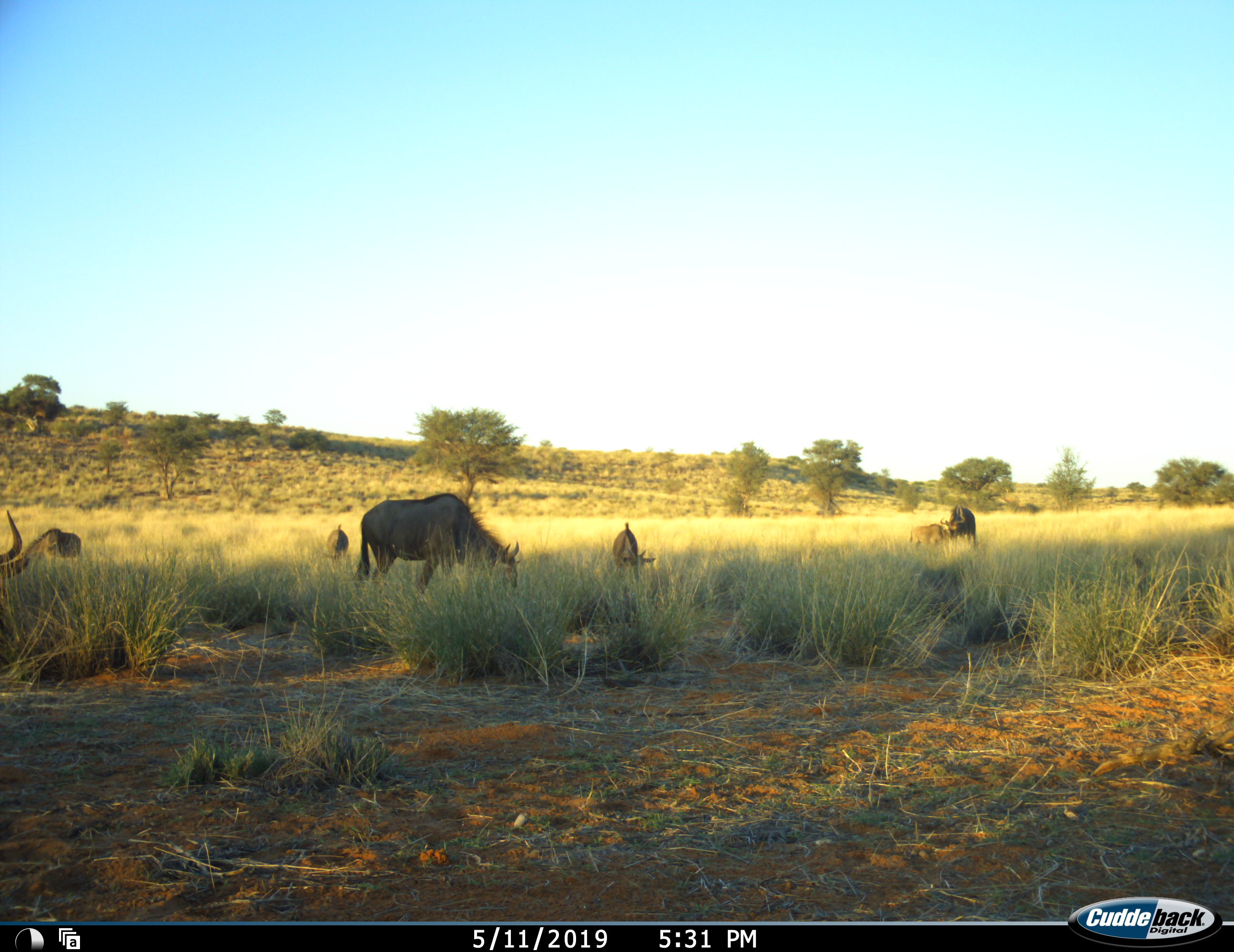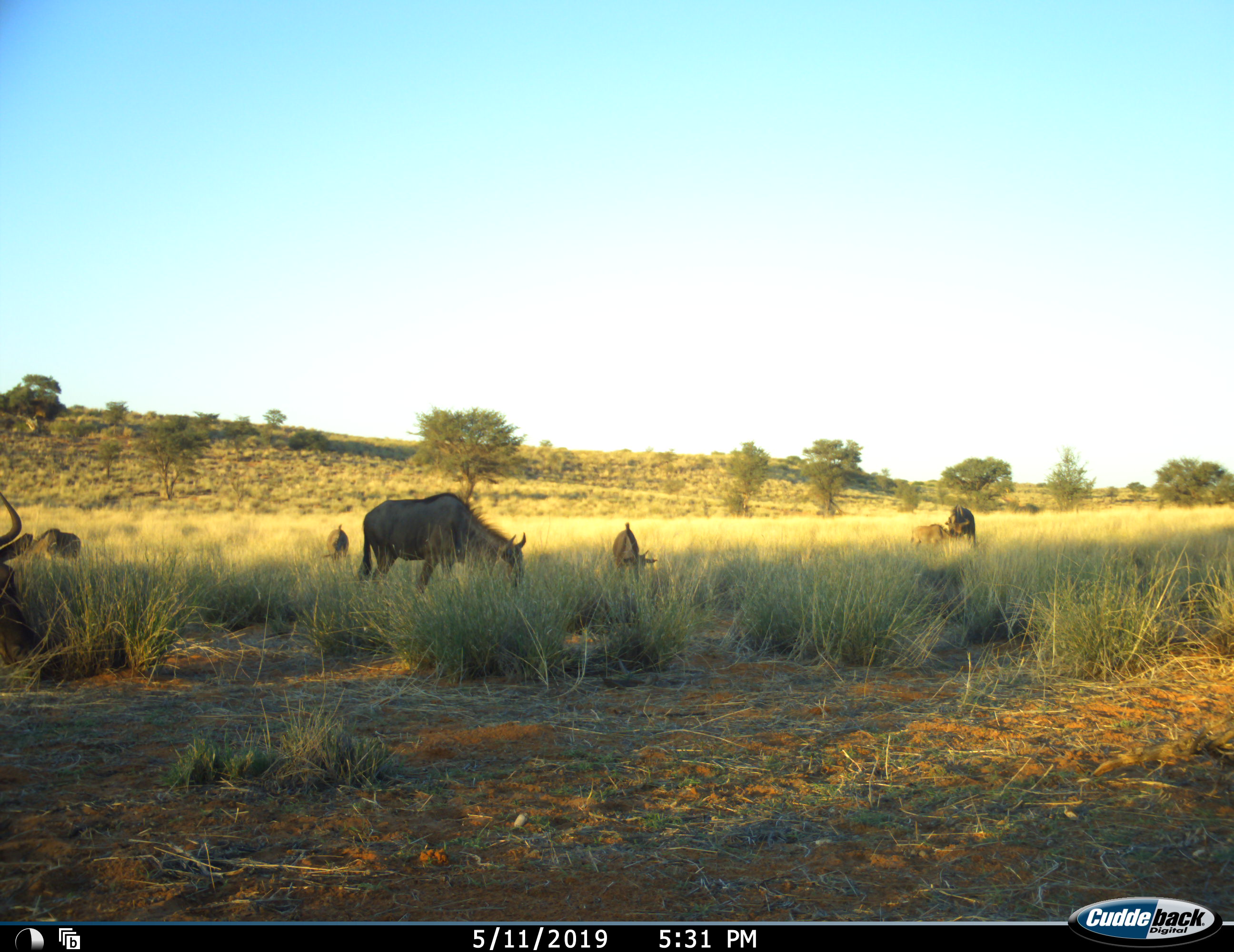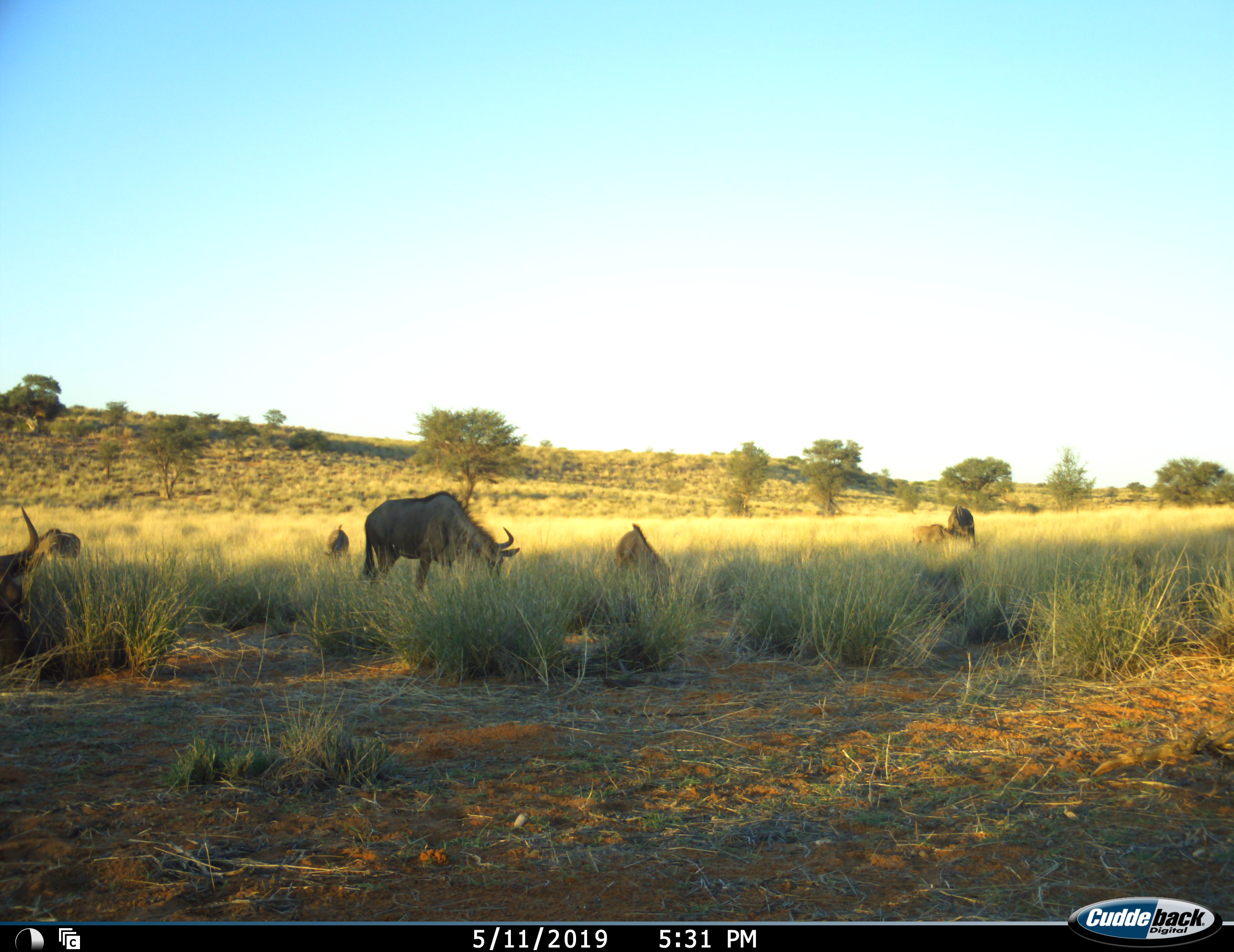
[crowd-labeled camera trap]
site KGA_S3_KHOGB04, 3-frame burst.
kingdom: Animalia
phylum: Chordata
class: Mammalia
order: Artiodactyla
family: Bovidae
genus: Connochaetes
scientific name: Connochaetes taurinus taurinus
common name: blue wildebeest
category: wildebeestblue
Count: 7.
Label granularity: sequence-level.